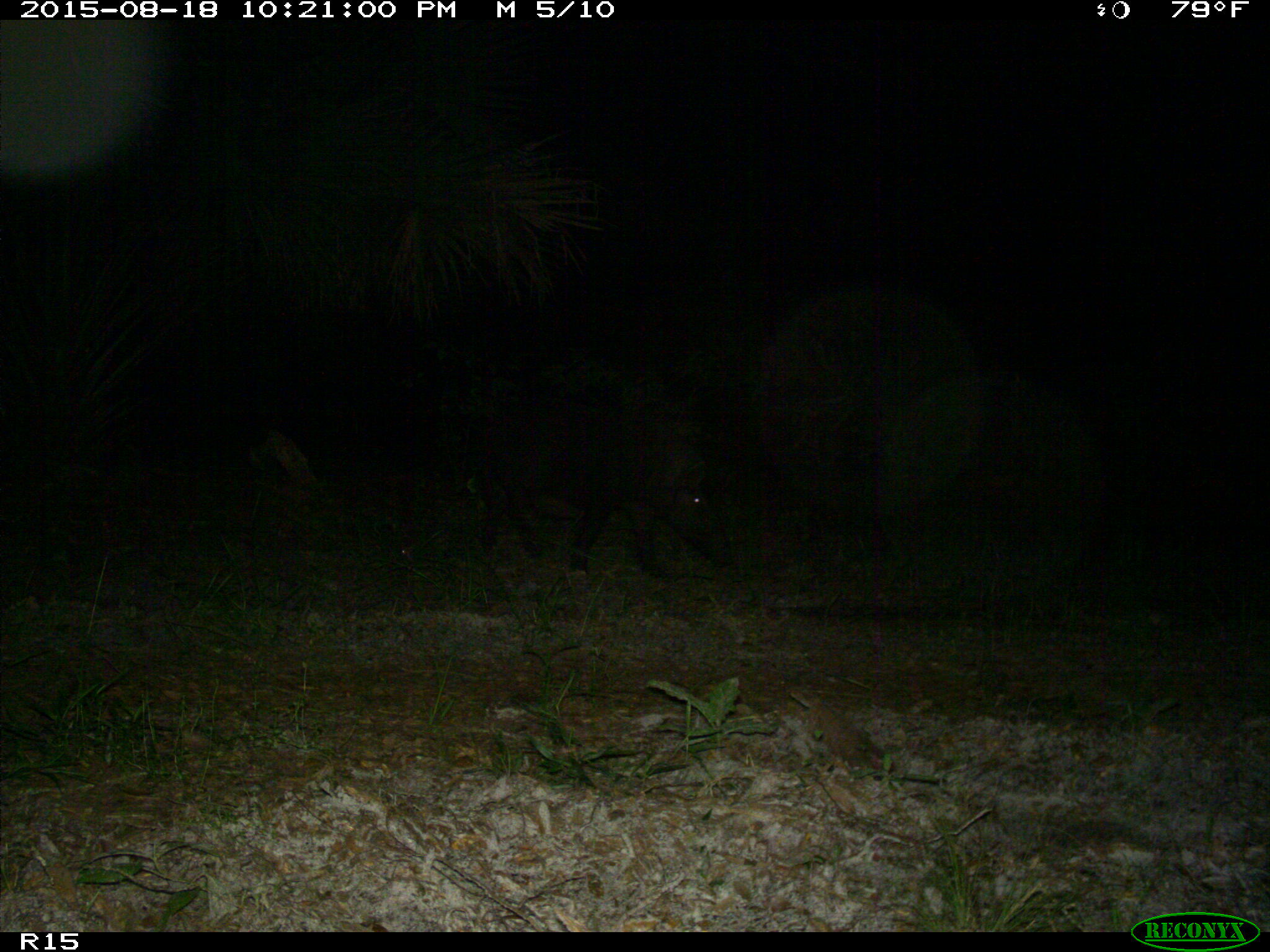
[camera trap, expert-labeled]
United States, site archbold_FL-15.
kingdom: Animalia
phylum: Chordata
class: Mammalia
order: Artiodactyla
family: Suidae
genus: Sus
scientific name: Sus scrofa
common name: wild boar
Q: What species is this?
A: Sus scrofa (wild boar).